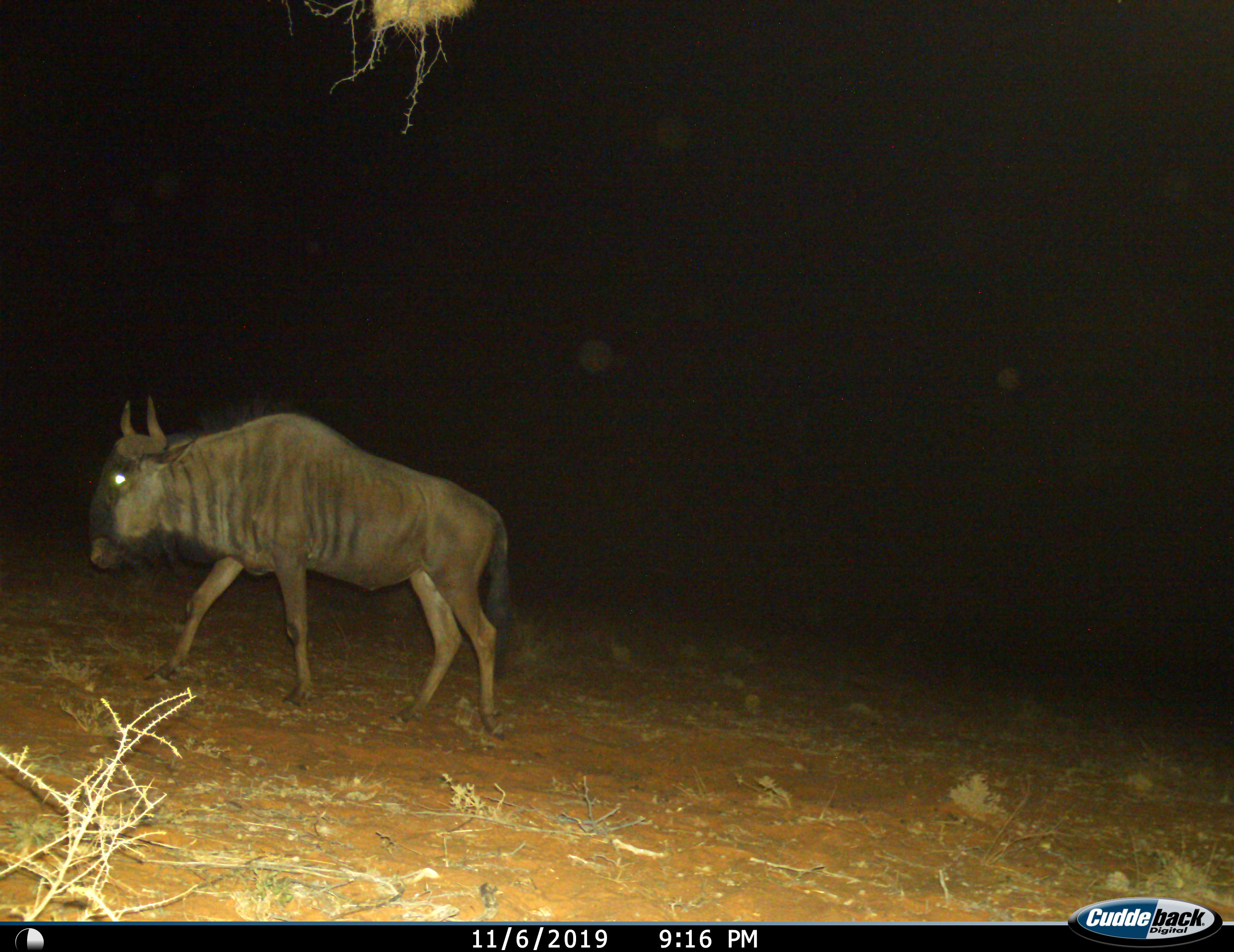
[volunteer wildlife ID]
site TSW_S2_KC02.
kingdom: Animalia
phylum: Chordata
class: Mammalia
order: Artiodactyla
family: Bovidae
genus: Connochaetes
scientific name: Connochaetes taurinus taurinus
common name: blue wildebeest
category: wildebeestblue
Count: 1.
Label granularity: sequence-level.